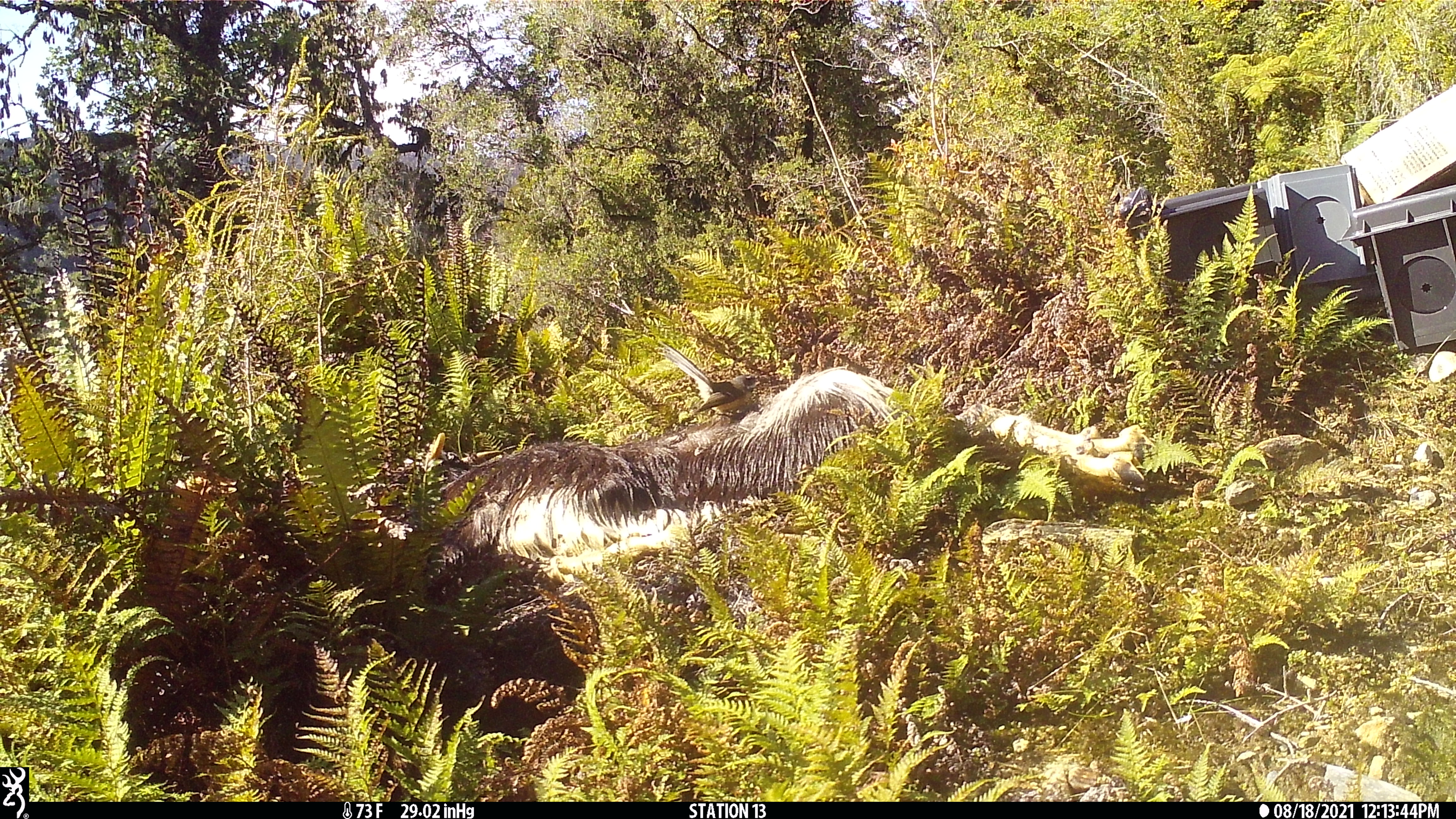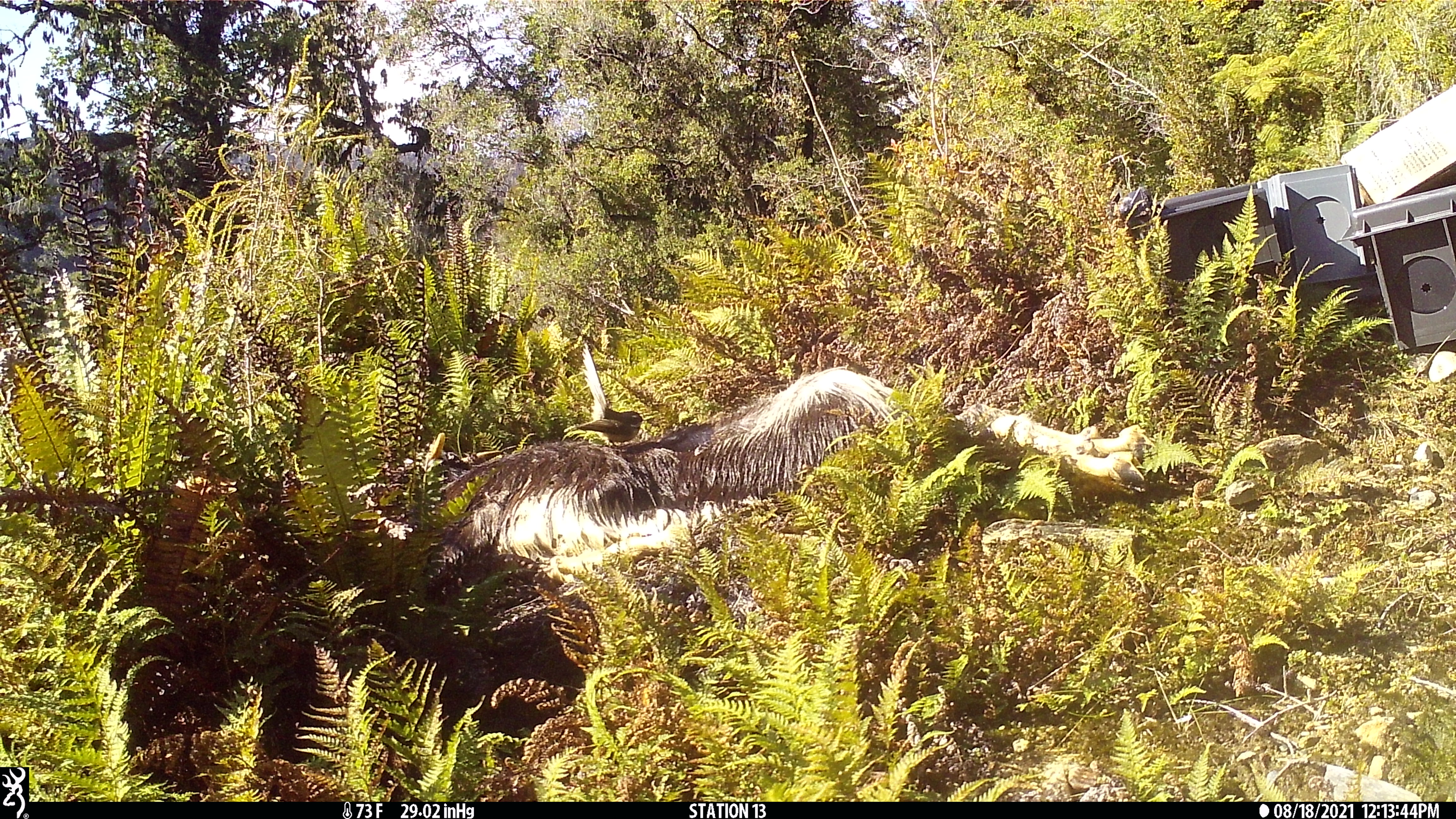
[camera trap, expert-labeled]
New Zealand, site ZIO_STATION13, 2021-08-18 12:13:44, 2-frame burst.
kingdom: Animalia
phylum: Chordata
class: Aves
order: Passeriformes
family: Rhipiduridae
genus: Rhipidura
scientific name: Rhipidura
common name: fantails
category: fantail